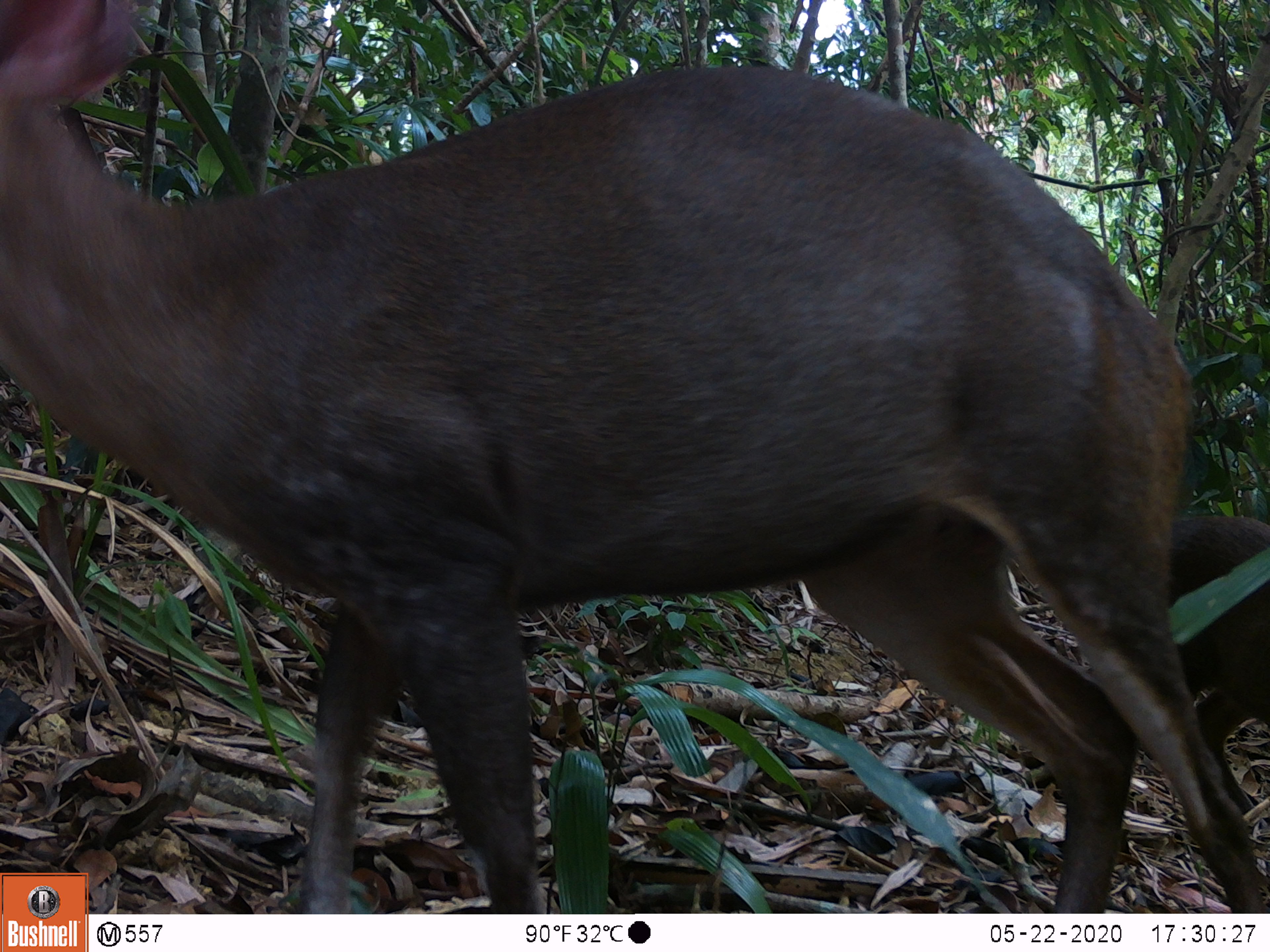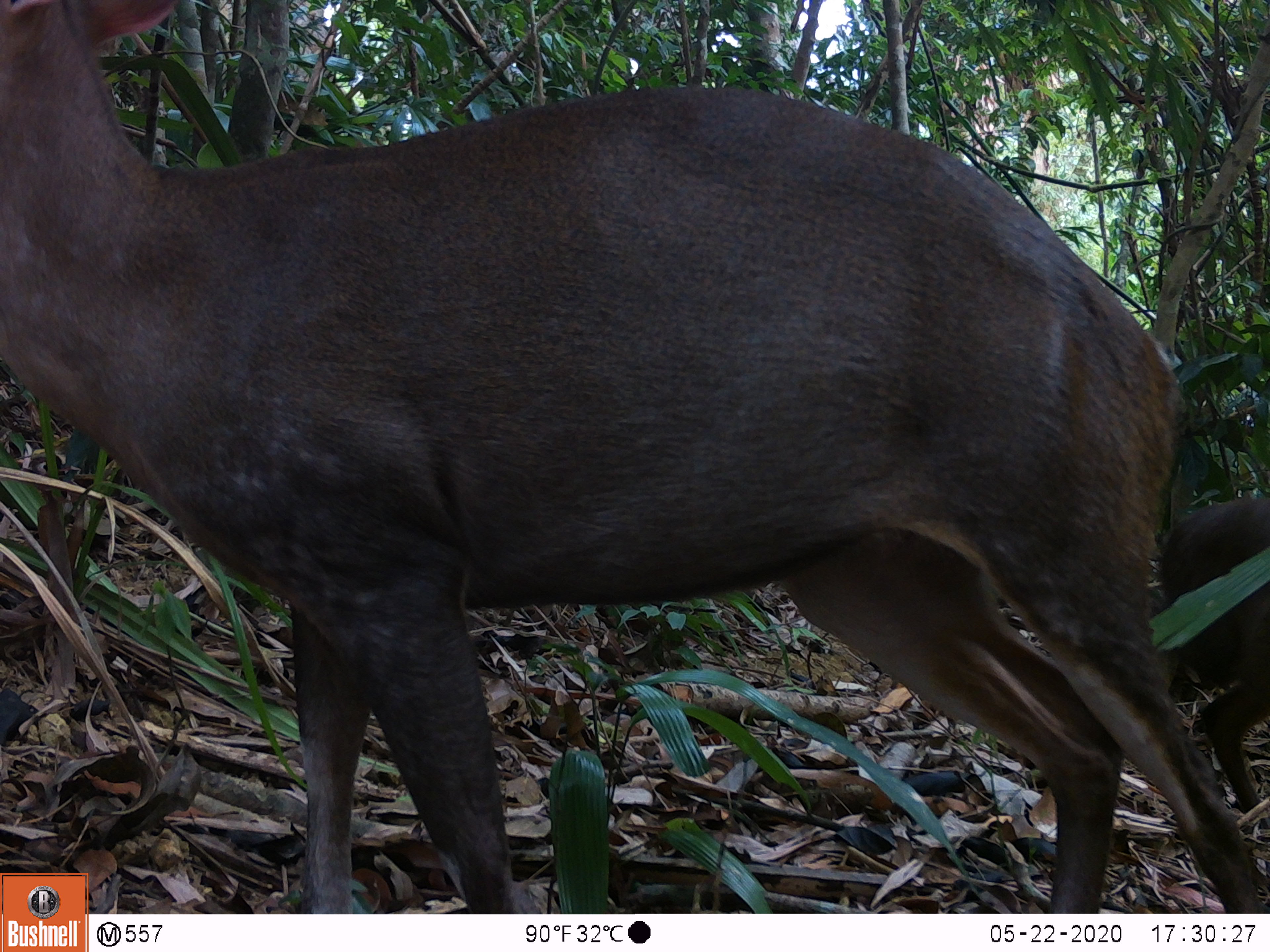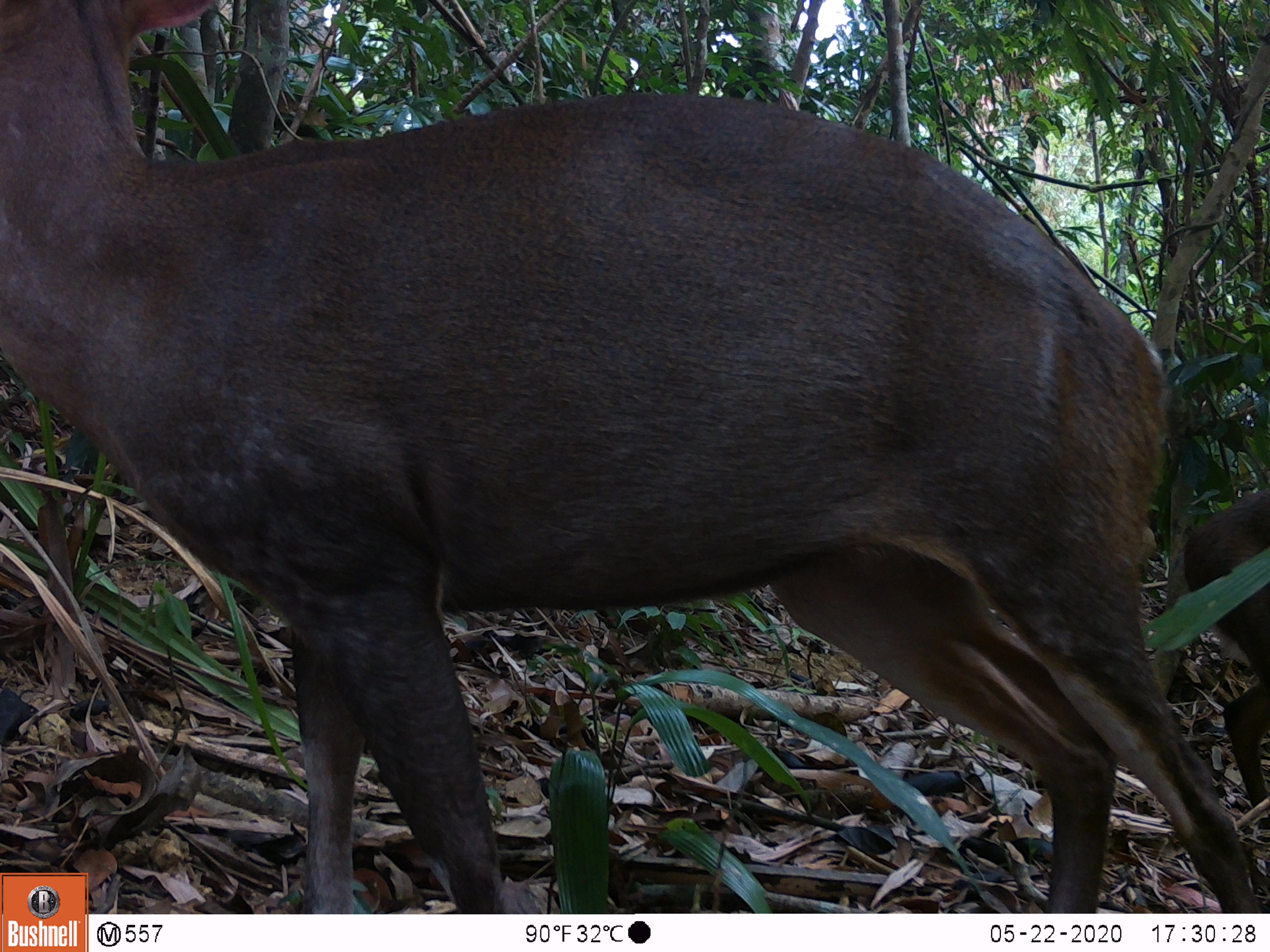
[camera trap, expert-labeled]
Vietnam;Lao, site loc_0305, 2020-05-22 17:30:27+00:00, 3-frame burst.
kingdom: Animalia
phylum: Chordata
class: Mammalia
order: Artiodactyla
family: Cervidae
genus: Muntiacus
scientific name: Muntiacus rooseveltorum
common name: roosevelt's muntjac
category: roosevelts muntjac group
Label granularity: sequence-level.